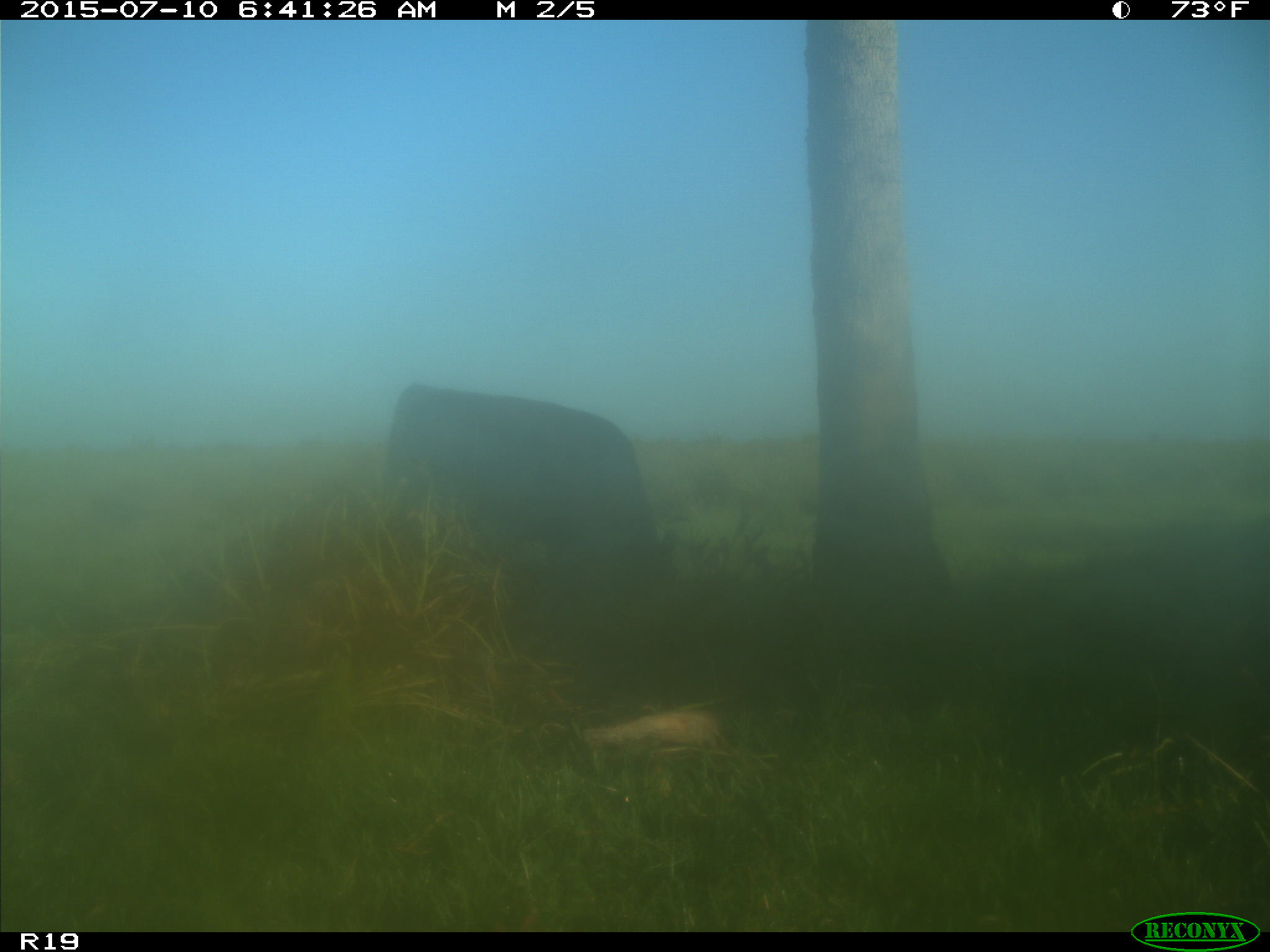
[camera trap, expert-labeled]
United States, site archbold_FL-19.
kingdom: Animalia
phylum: Chordata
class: Mammalia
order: Artiodactyla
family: Bovidae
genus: Bos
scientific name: Bos taurus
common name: domestic cow